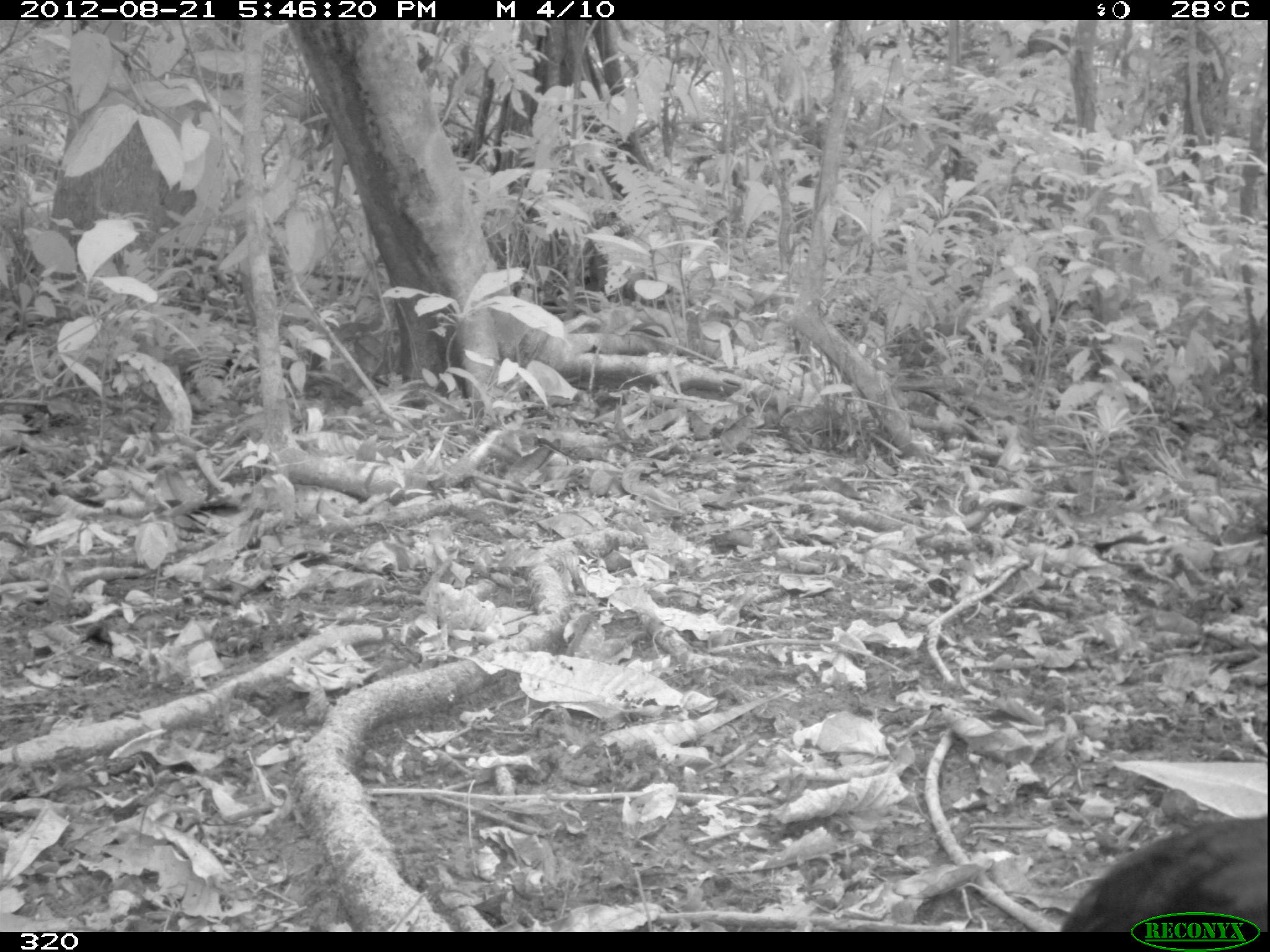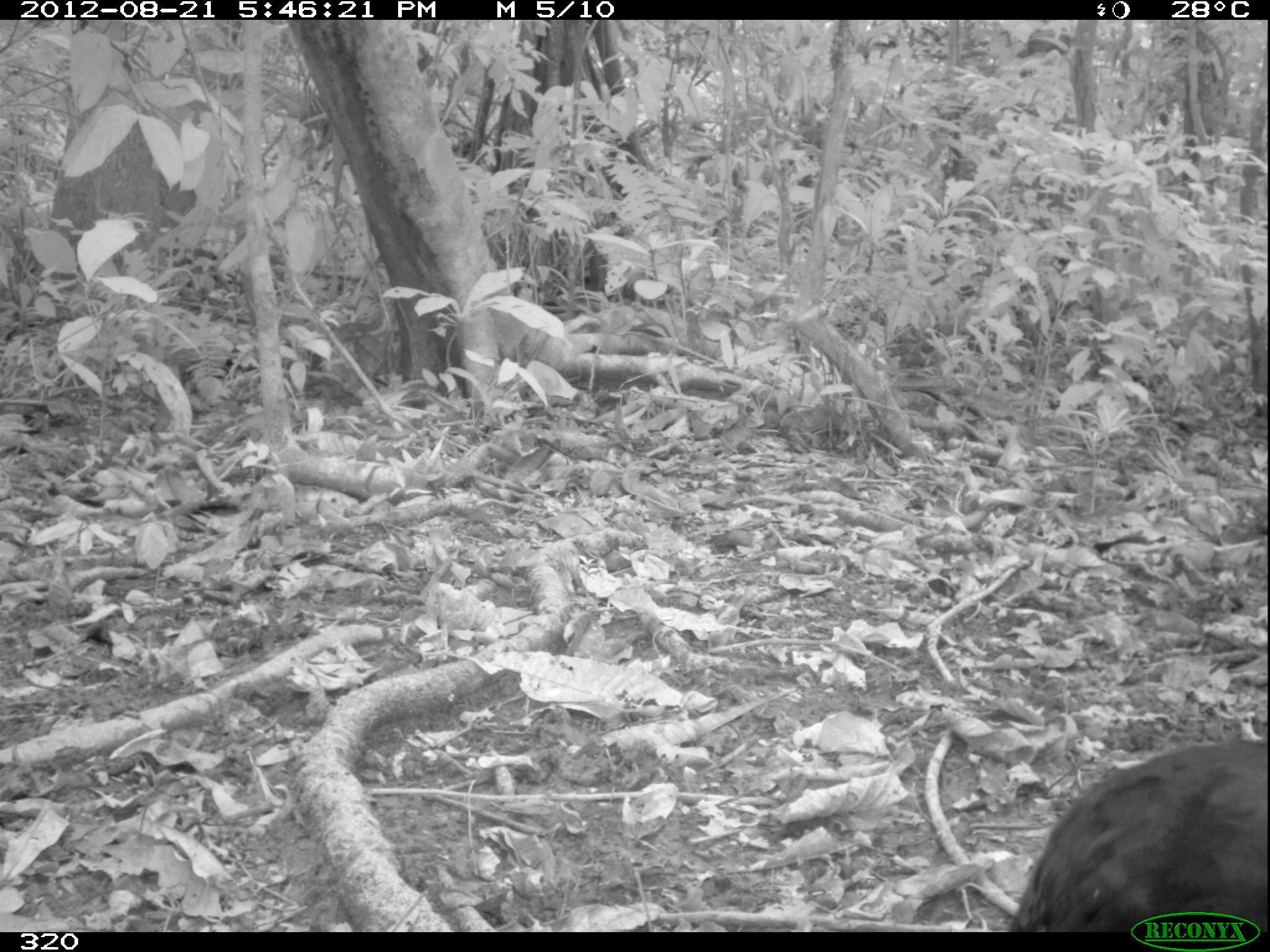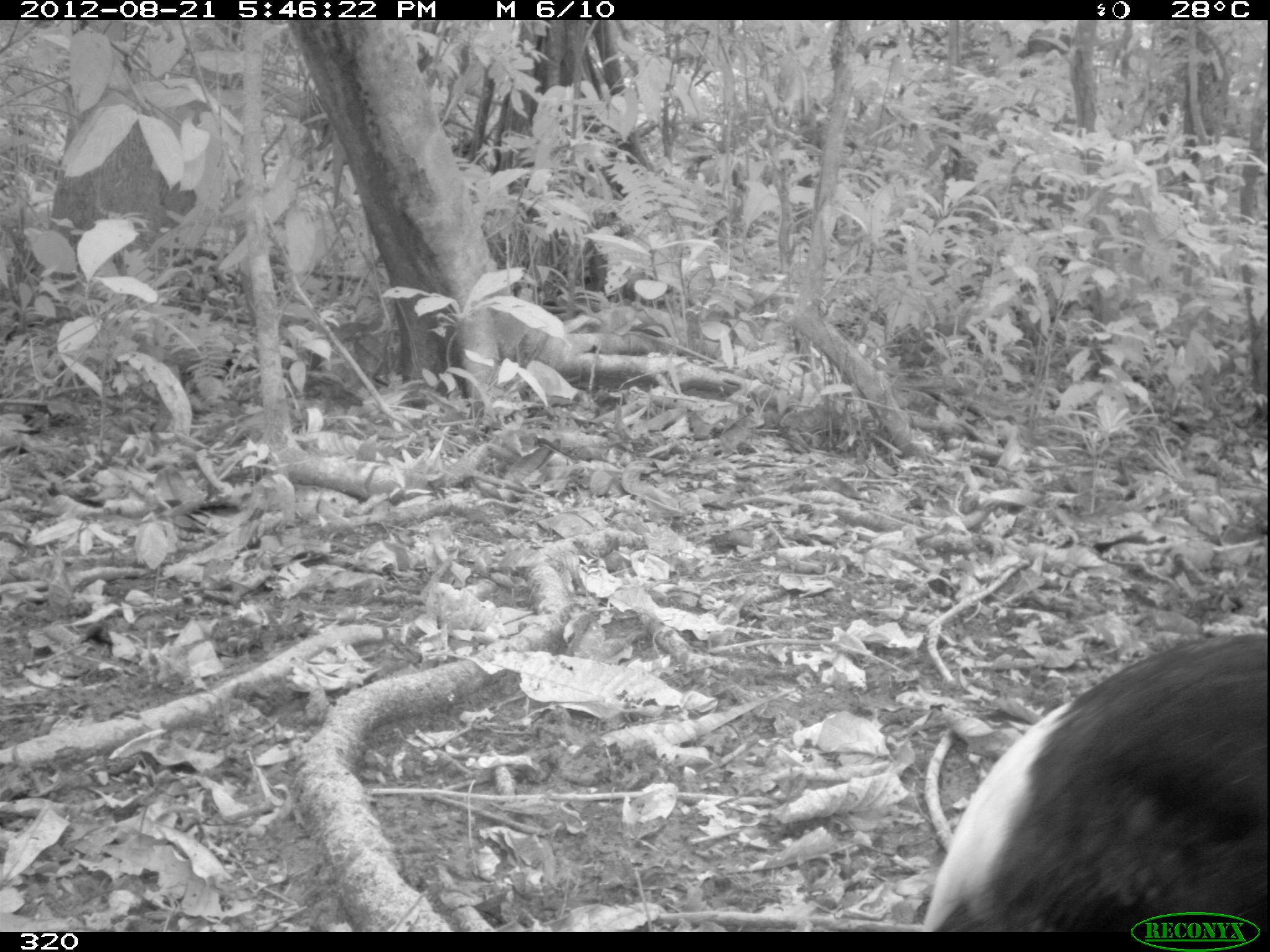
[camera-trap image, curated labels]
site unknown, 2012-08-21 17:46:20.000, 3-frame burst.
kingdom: Animalia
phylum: Chordata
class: Aves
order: Gruiformes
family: Psophiidae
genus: Psophia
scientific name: Psophia leucoptera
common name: pale-winged trumpeter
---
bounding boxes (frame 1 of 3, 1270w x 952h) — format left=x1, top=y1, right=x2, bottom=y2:
psophia leucoptera: left=1057, top=809, right=1270, bottom=926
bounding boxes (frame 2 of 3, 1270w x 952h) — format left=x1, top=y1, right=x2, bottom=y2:
psophia leucoptera: left=999, top=735, right=1270, bottom=927